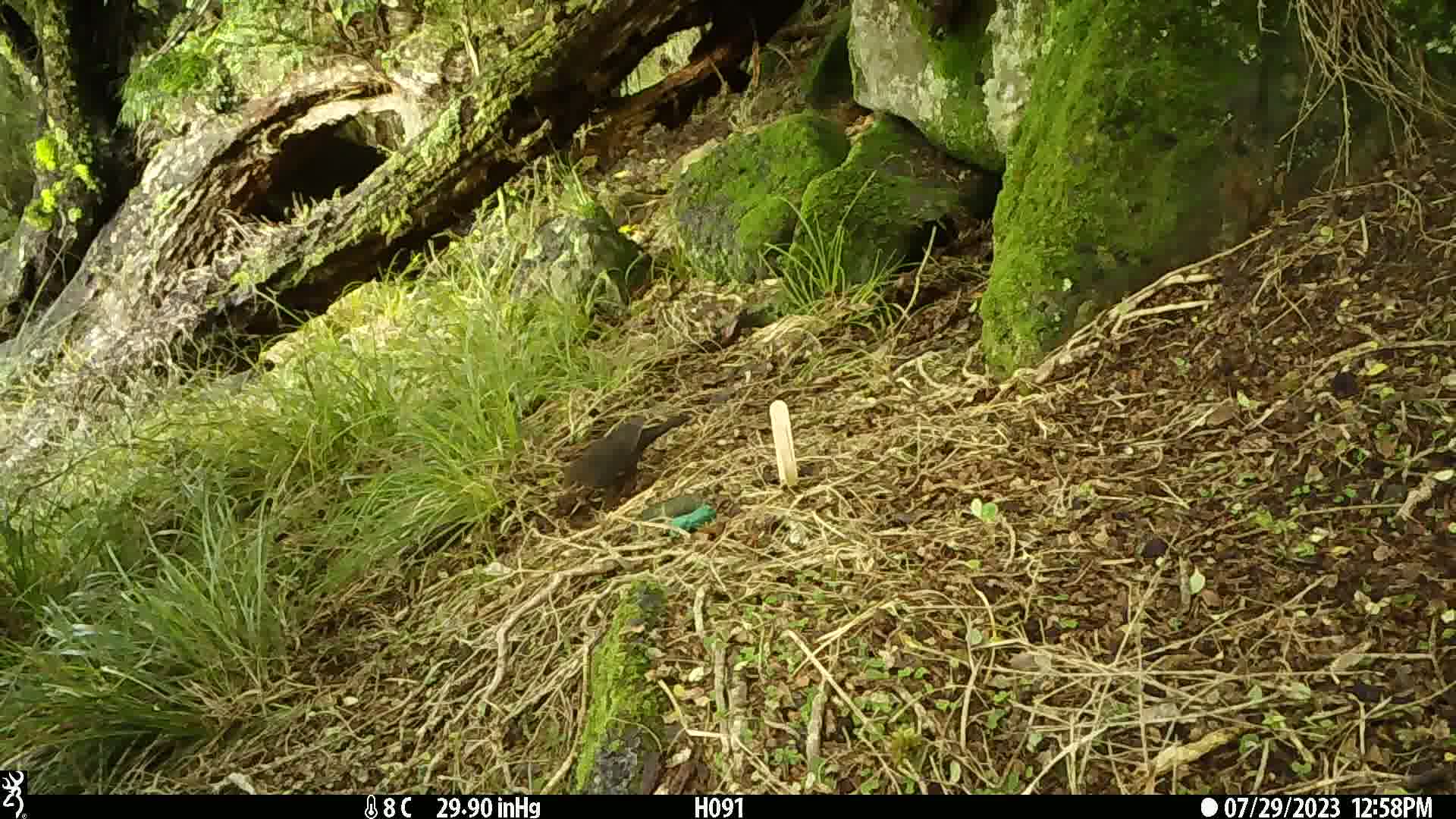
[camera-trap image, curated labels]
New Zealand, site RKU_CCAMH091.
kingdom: Animalia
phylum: Chordata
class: Aves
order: Passeriformes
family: Turdidae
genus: Turdus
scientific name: Turdus merula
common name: eurasian blackbird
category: blackbird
Blackbird (eurasian blackbird) (Turdus merula).